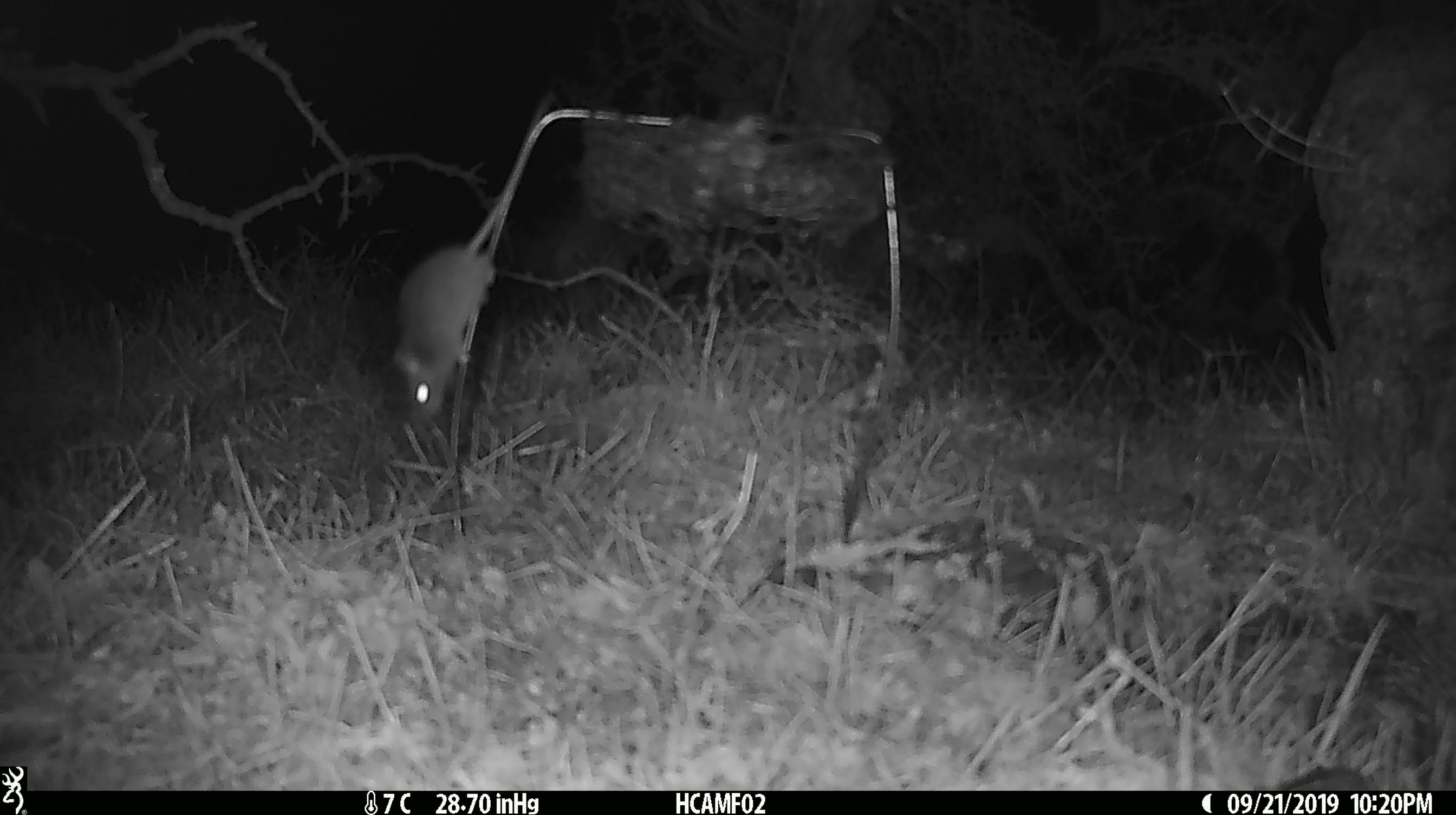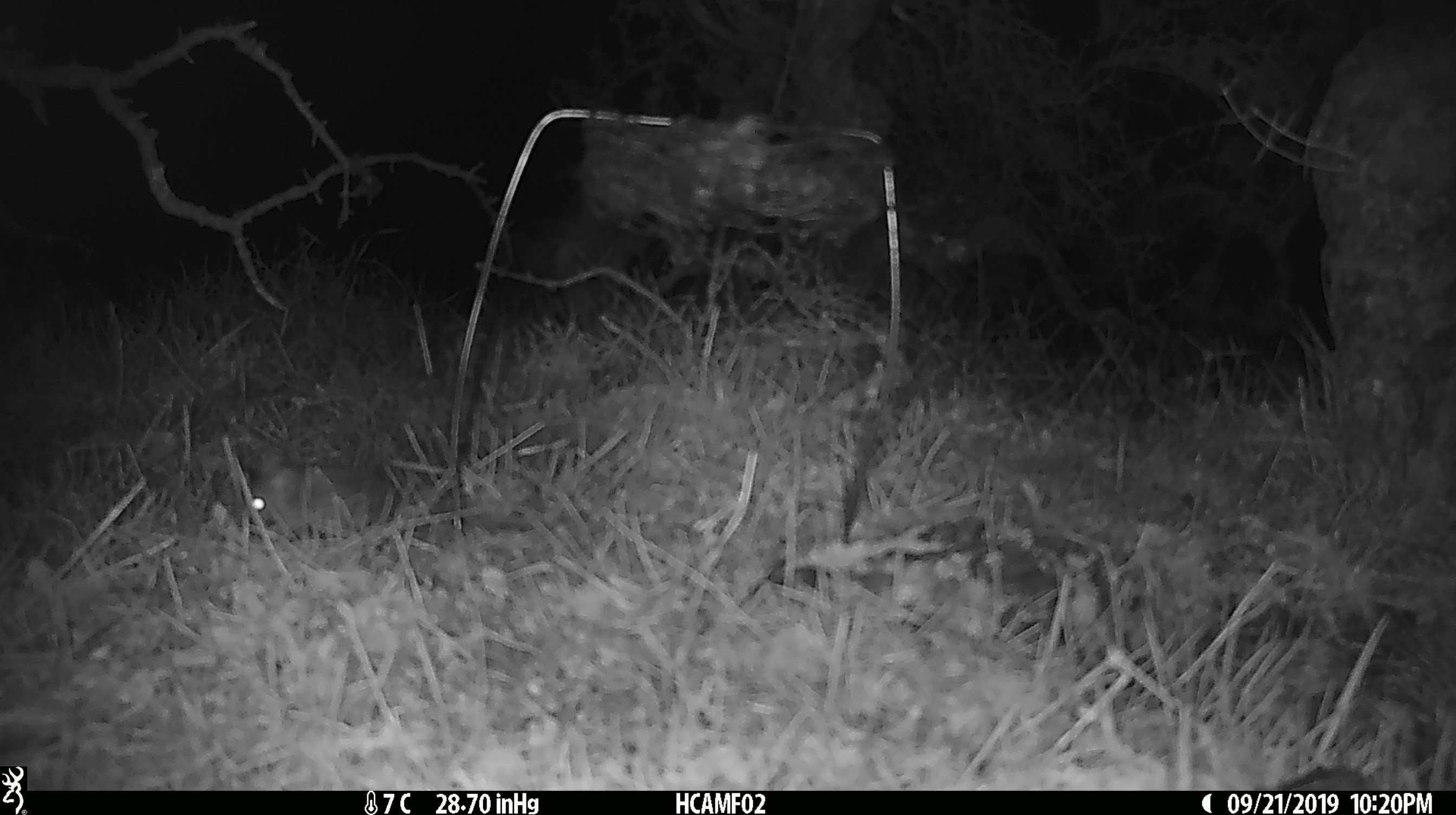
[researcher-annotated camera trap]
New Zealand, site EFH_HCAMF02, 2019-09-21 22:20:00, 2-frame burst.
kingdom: Animalia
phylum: Chordata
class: Mammalia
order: Rodentia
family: Muridae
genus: Mus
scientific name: Mus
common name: mouse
Mouse (Mus).